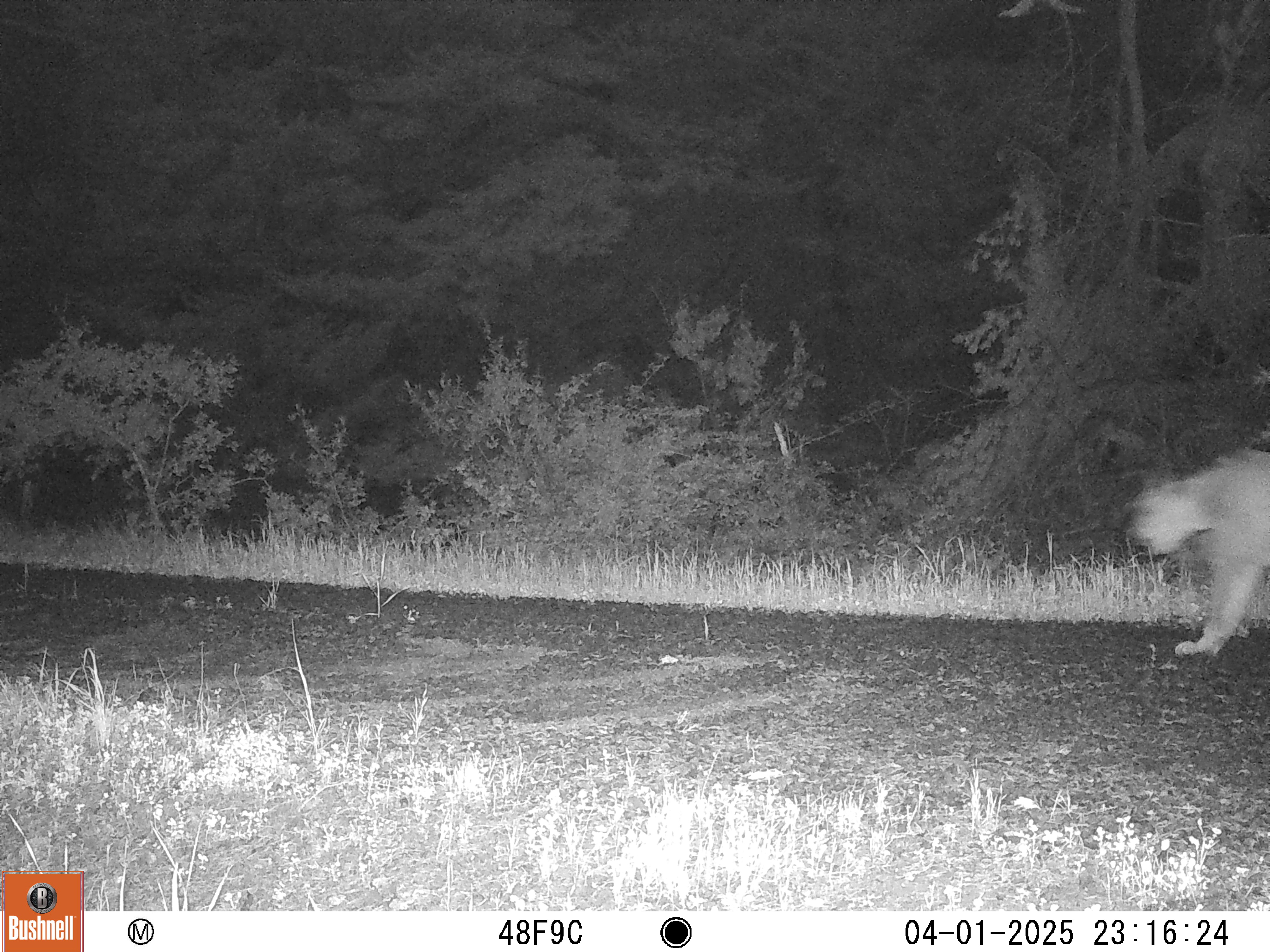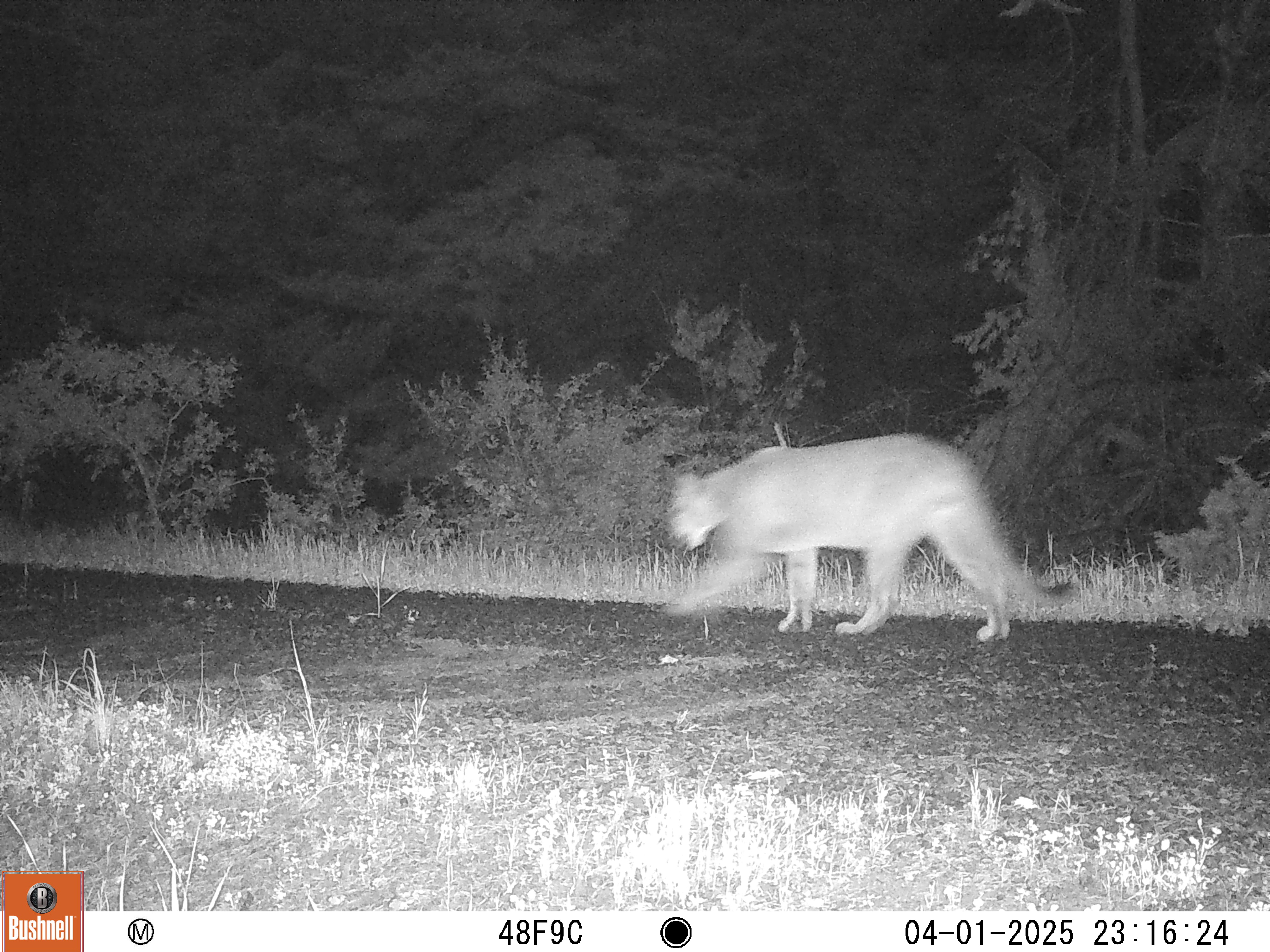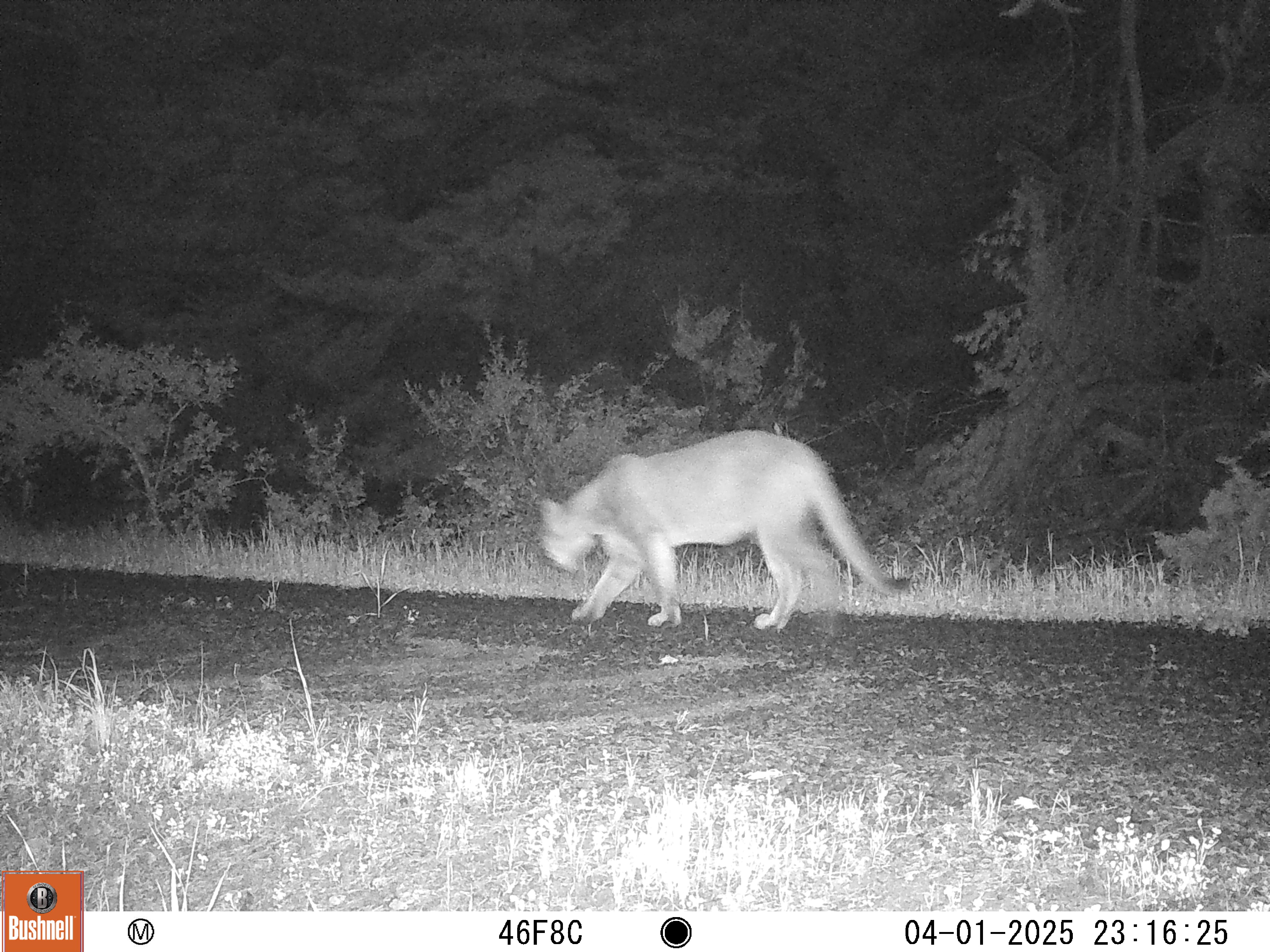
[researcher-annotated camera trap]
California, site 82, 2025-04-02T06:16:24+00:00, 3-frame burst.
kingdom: Animalia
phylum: Chordata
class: Mammalia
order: Carnivora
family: Felidae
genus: Puma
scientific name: Puma concolor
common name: puma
Puma (Puma concolor).